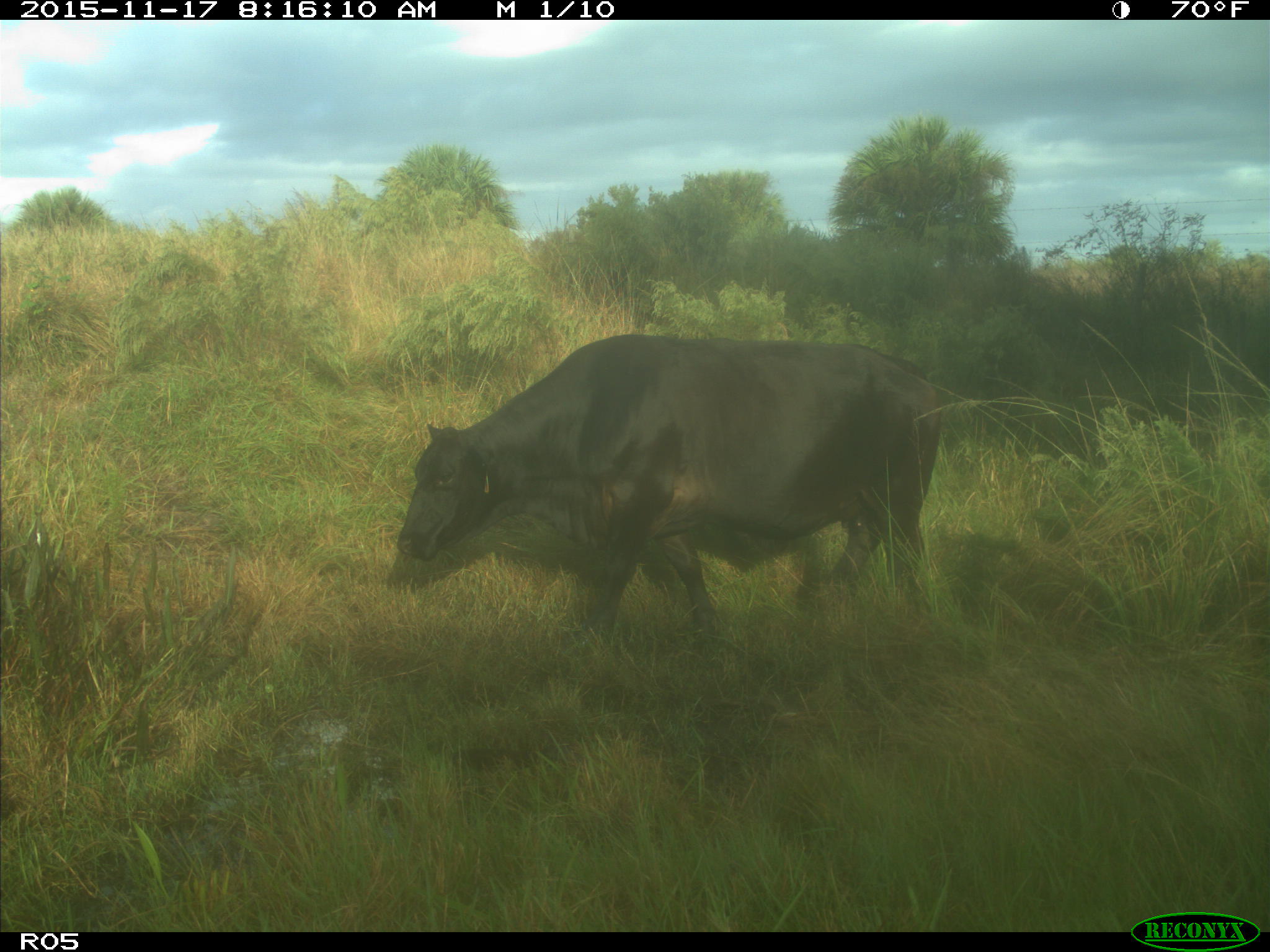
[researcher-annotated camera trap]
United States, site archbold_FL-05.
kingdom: Animalia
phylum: Chordata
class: Mammalia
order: Artiodactyla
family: Bovidae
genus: Bos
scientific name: Bos taurus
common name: domestic cow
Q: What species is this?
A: Bos taurus (domestic cow).